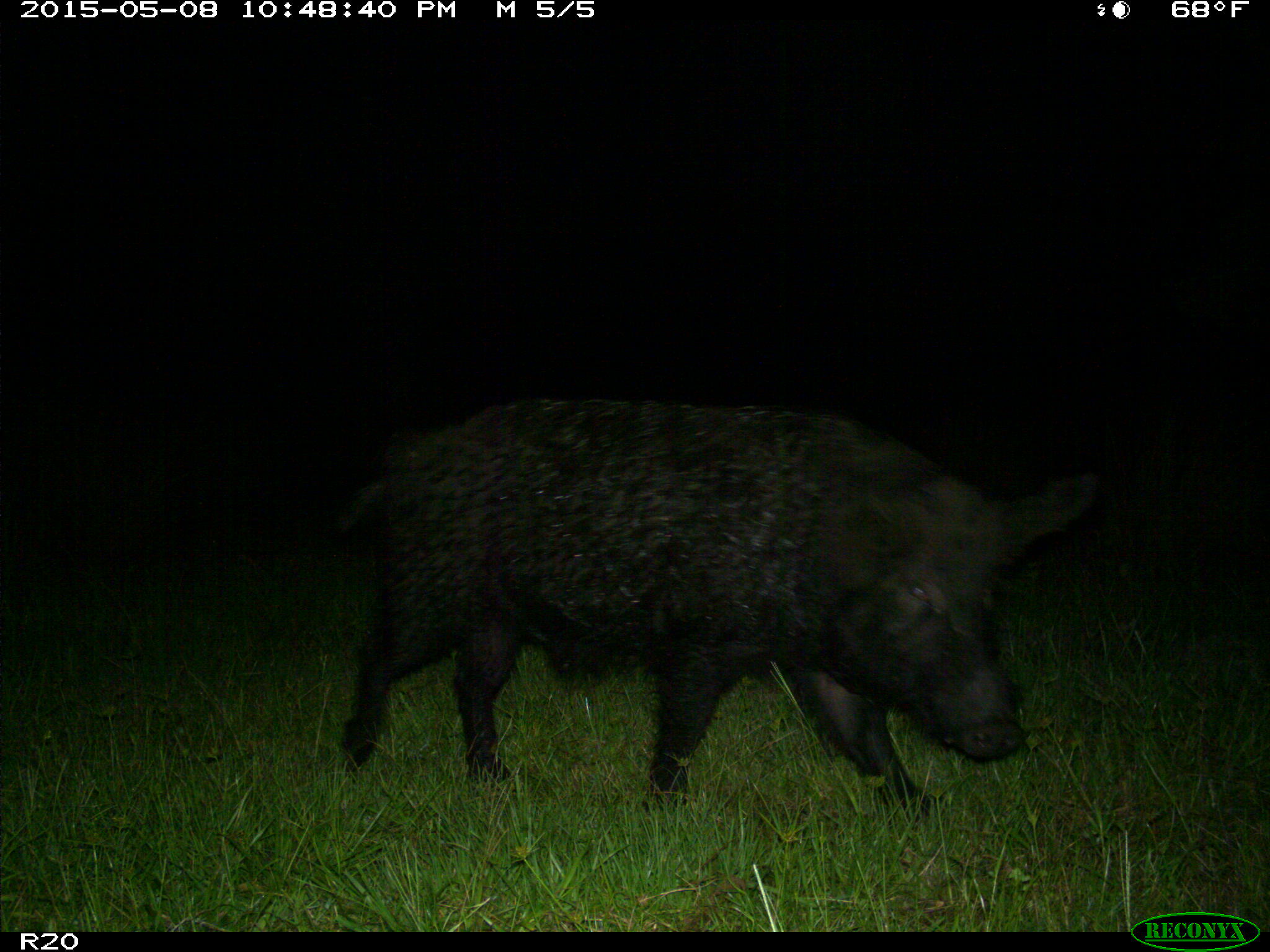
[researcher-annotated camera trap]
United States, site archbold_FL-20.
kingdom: Animalia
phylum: Chordata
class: Mammalia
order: Artiodactyla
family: Suidae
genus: Sus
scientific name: Sus scrofa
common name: wild boar